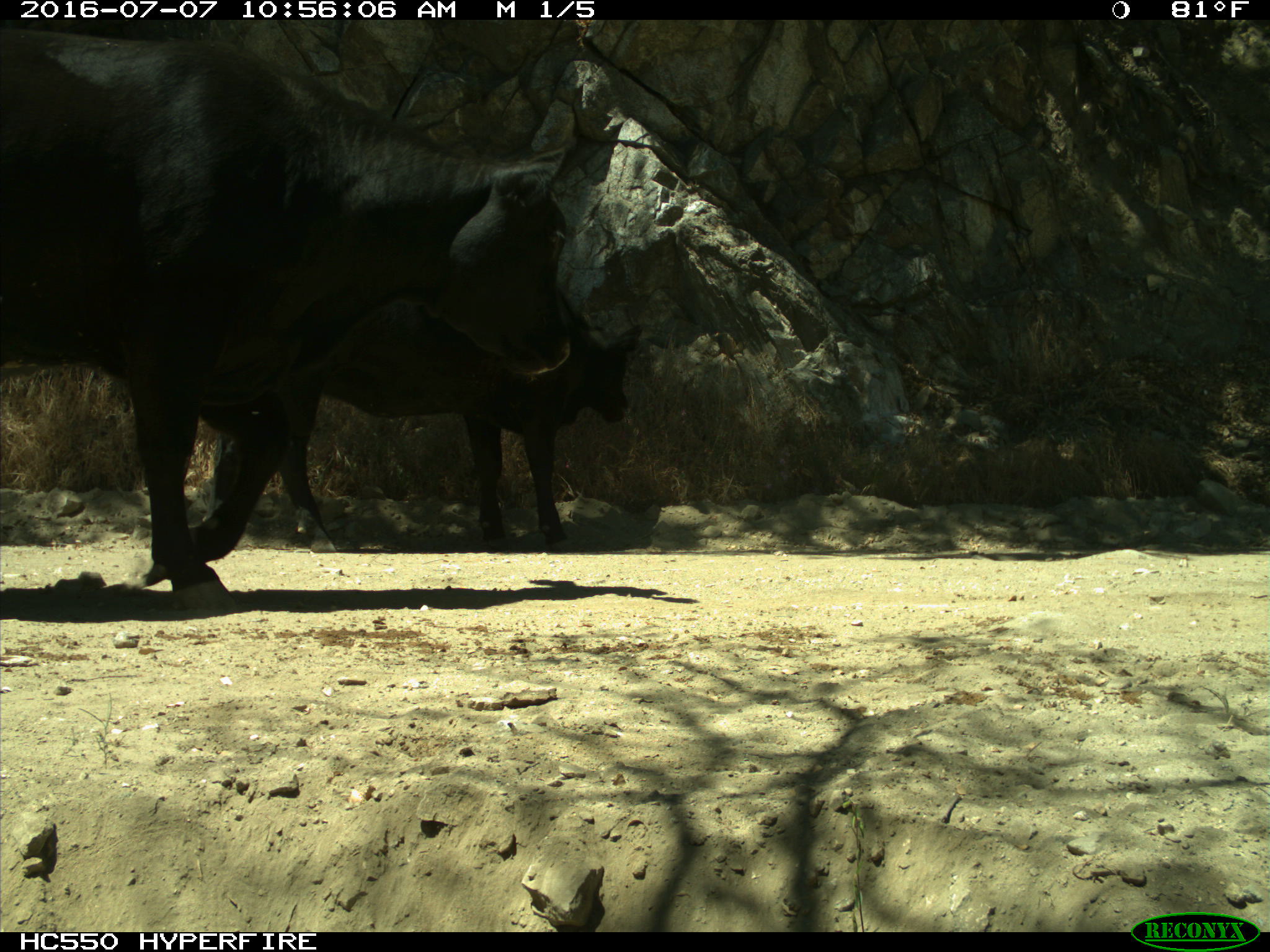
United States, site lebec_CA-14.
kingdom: Animalia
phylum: Chordata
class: Mammalia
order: Artiodactyla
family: Bovidae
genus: Bos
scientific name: Bos taurus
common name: domestic cow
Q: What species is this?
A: Bos taurus (domestic cow).